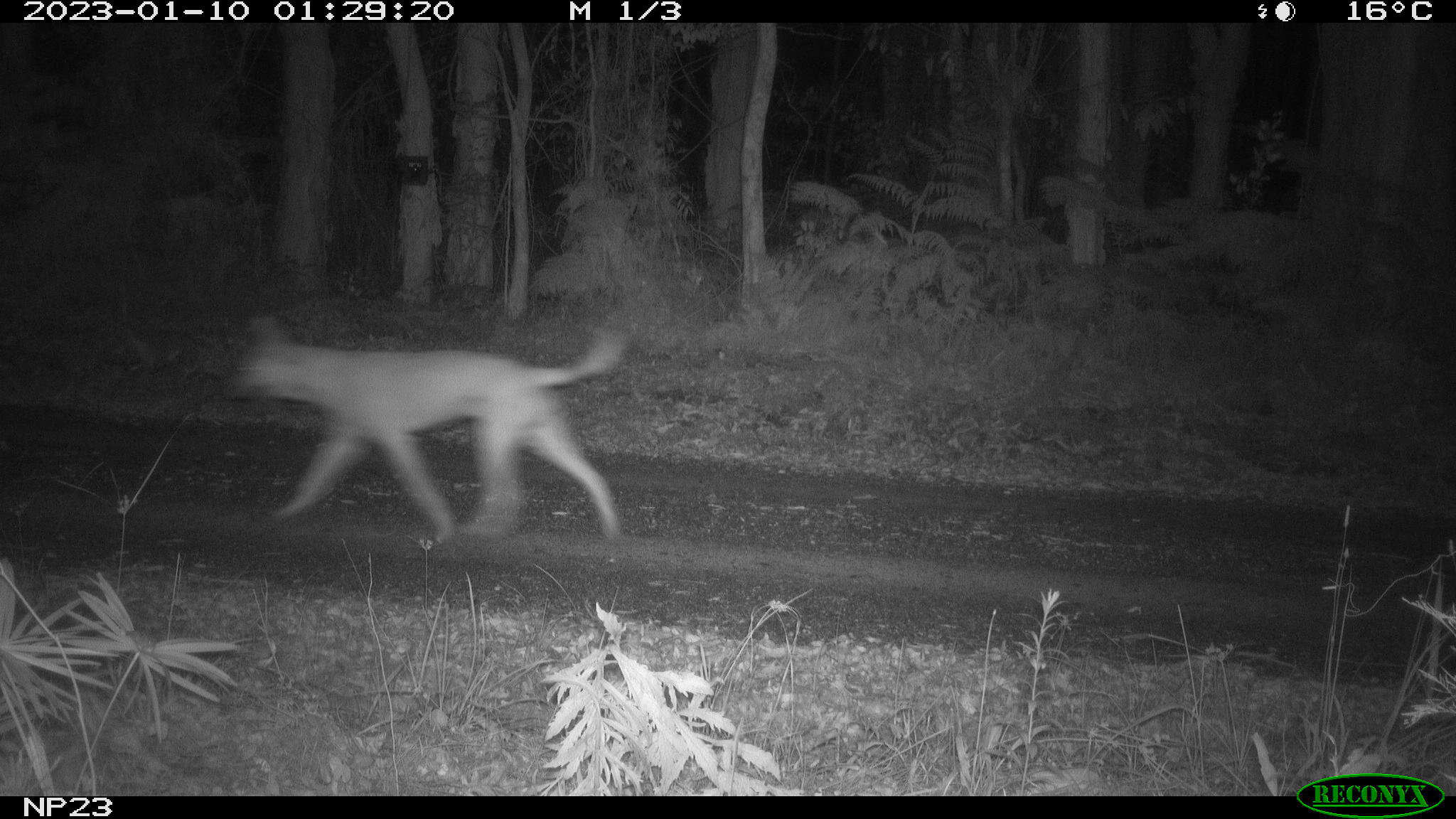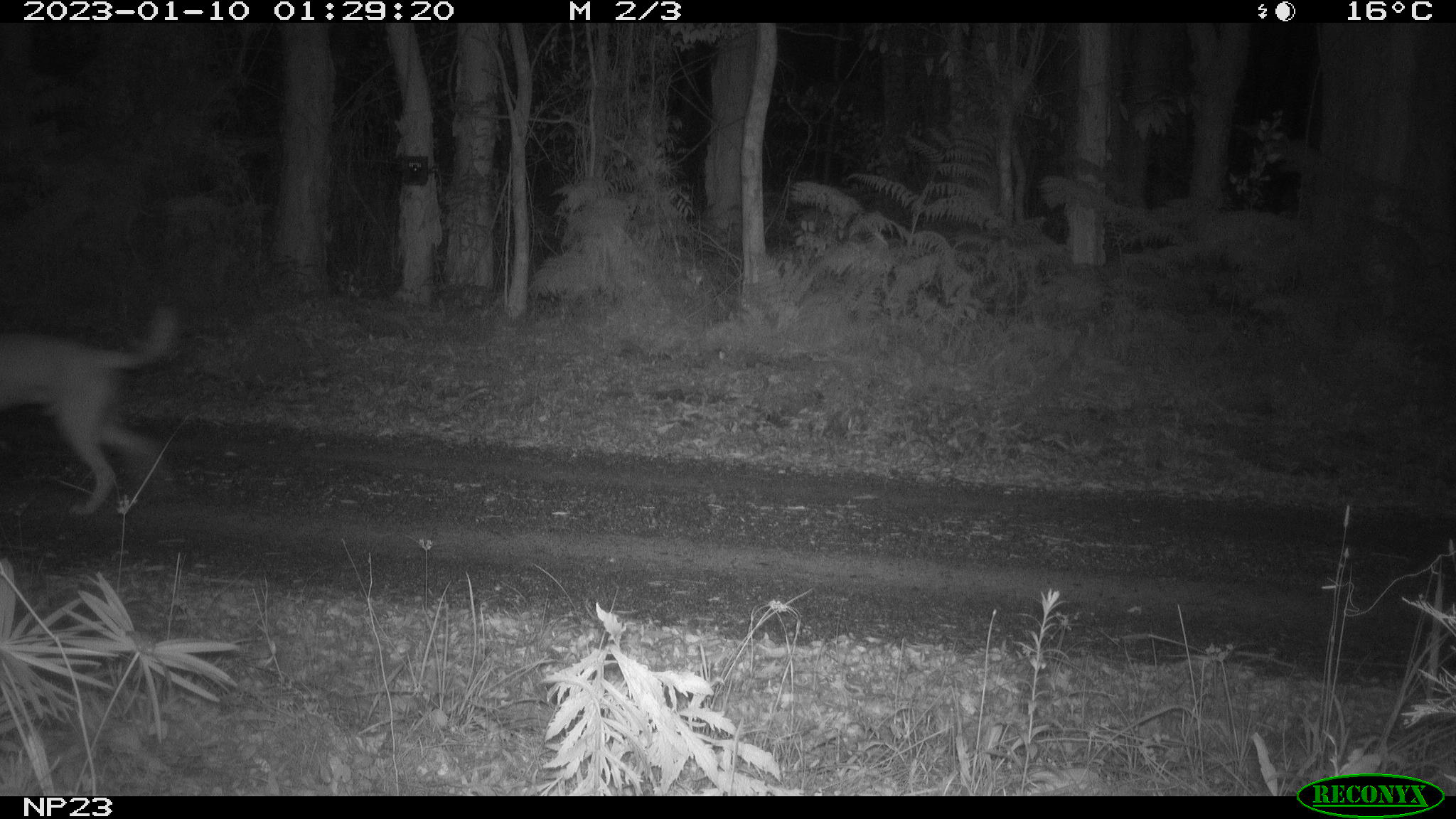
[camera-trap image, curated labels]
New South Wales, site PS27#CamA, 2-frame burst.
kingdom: Animalia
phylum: Chordata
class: Mammalia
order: Carnivora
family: Canidae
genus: Canis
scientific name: Canis familiaris dingo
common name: dingo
Dingo (Canis familiaris dingo).